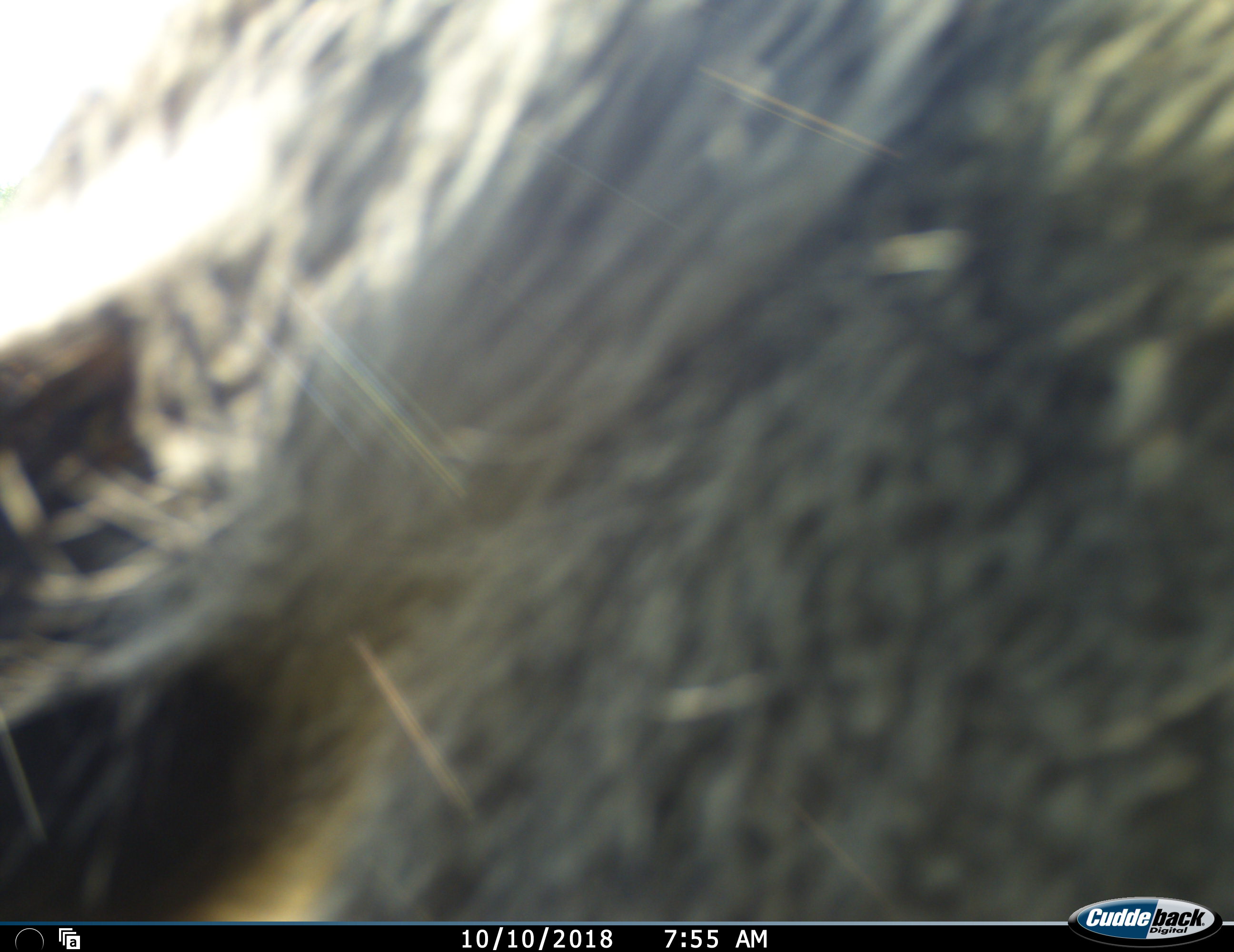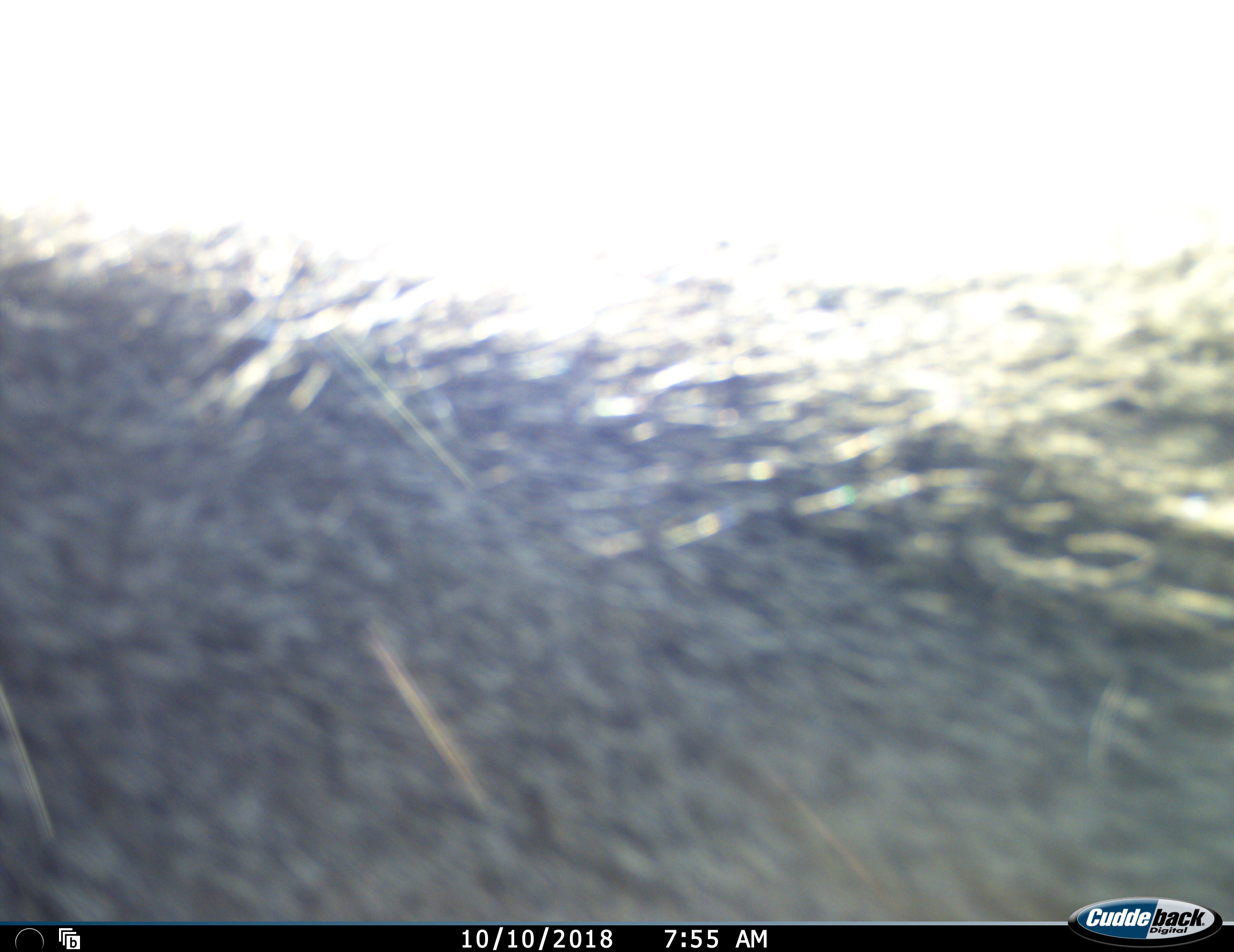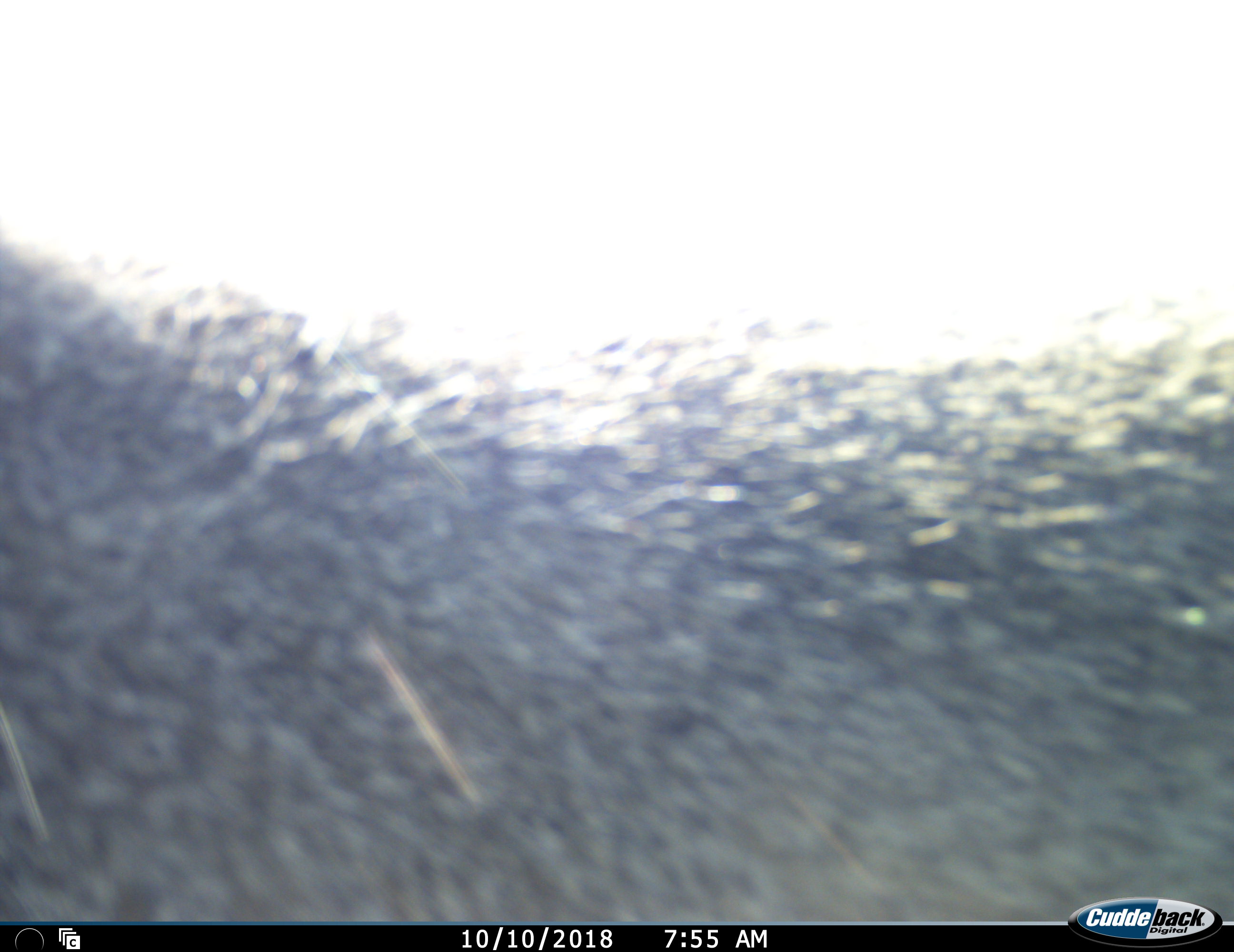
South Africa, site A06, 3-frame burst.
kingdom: Animalia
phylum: Chordata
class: Mammalia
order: Primates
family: Cercopithecidae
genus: Papio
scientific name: Papio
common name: baboon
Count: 1.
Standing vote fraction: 0%.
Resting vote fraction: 0%.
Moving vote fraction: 100%.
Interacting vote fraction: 0%.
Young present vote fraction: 0%.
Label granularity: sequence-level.